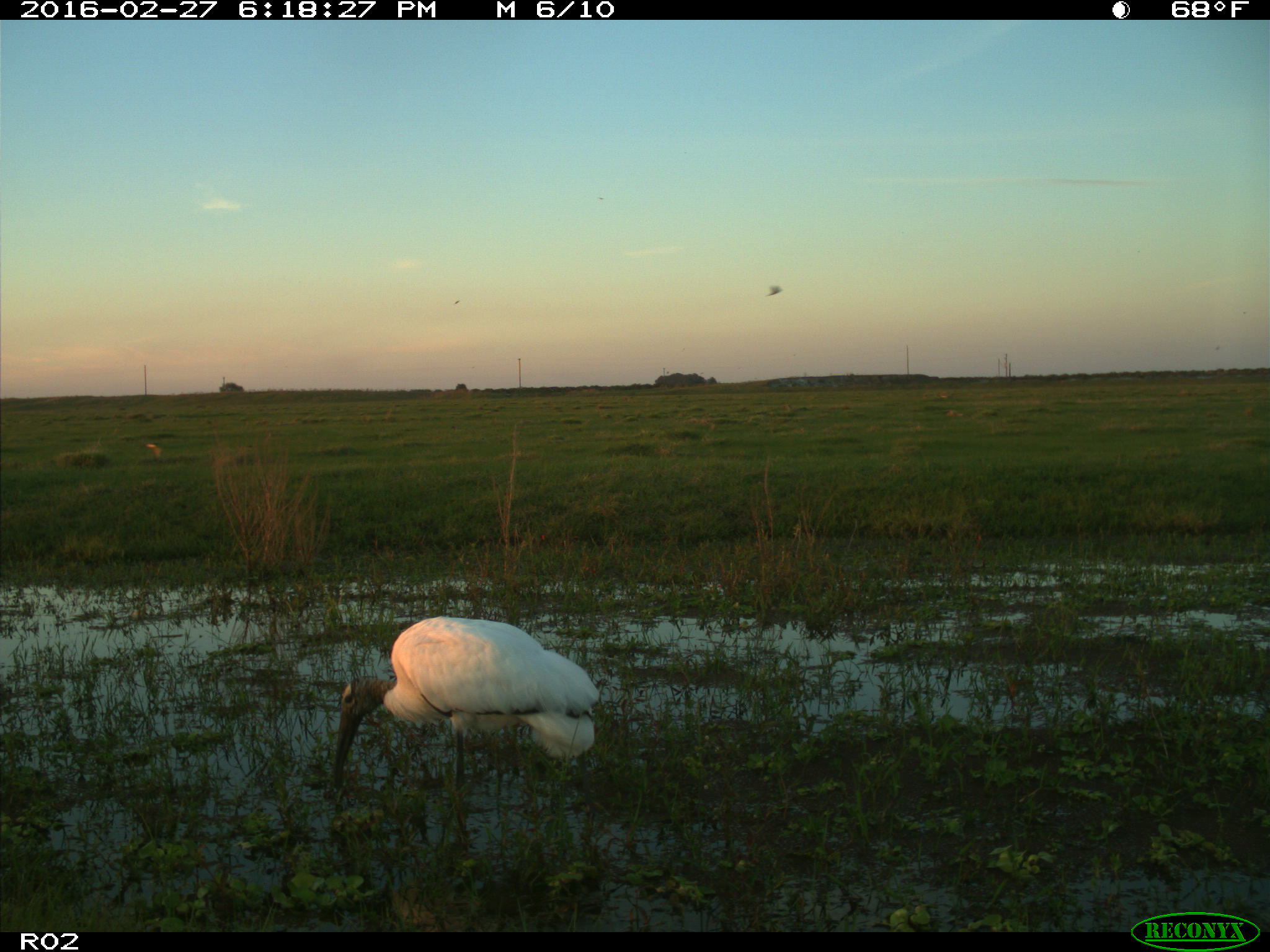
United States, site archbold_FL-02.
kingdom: Animalia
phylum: Chordata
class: Aves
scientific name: Aves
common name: birds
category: unidentified bird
Unidentified bird (birds) (Aves).